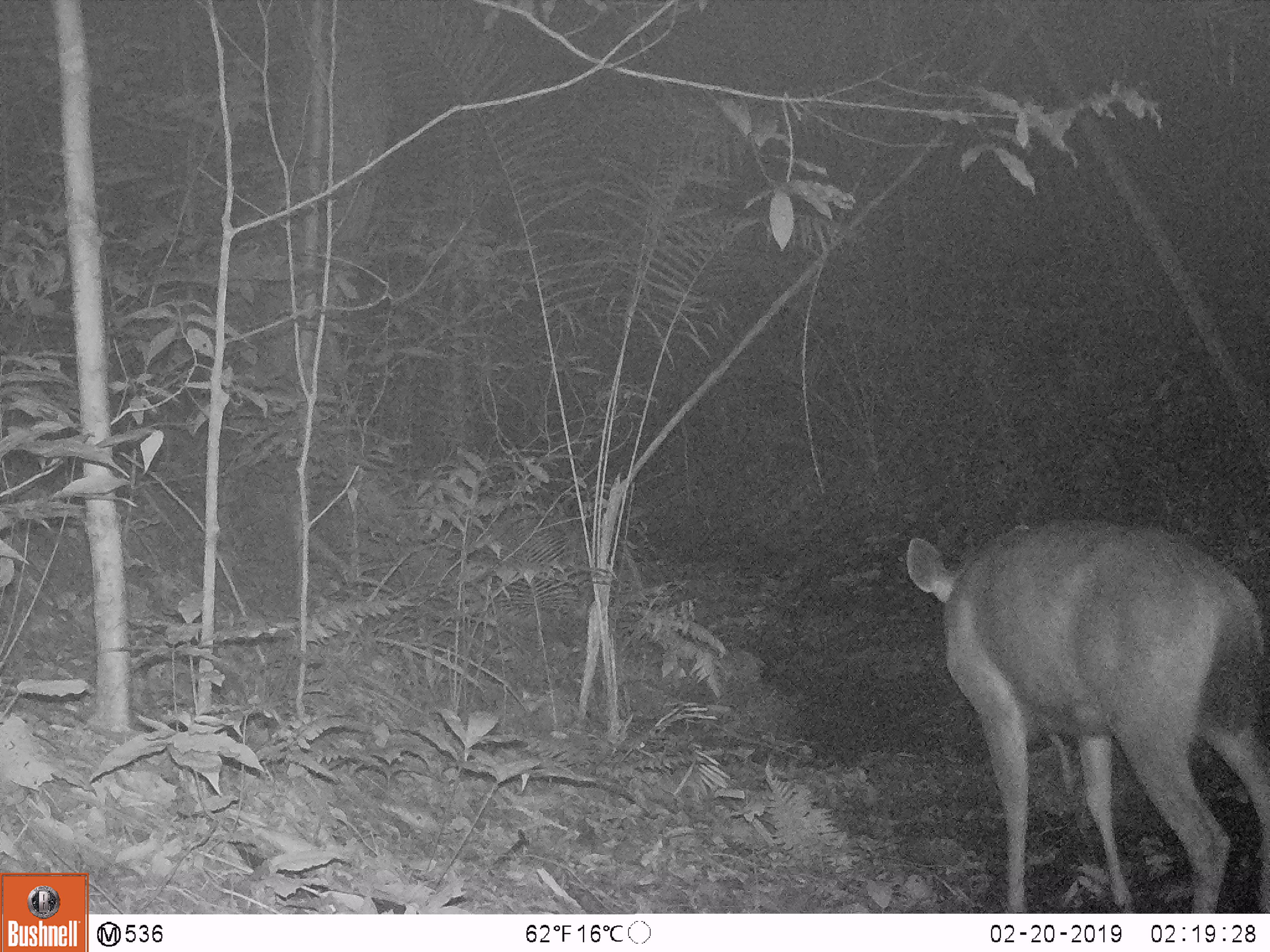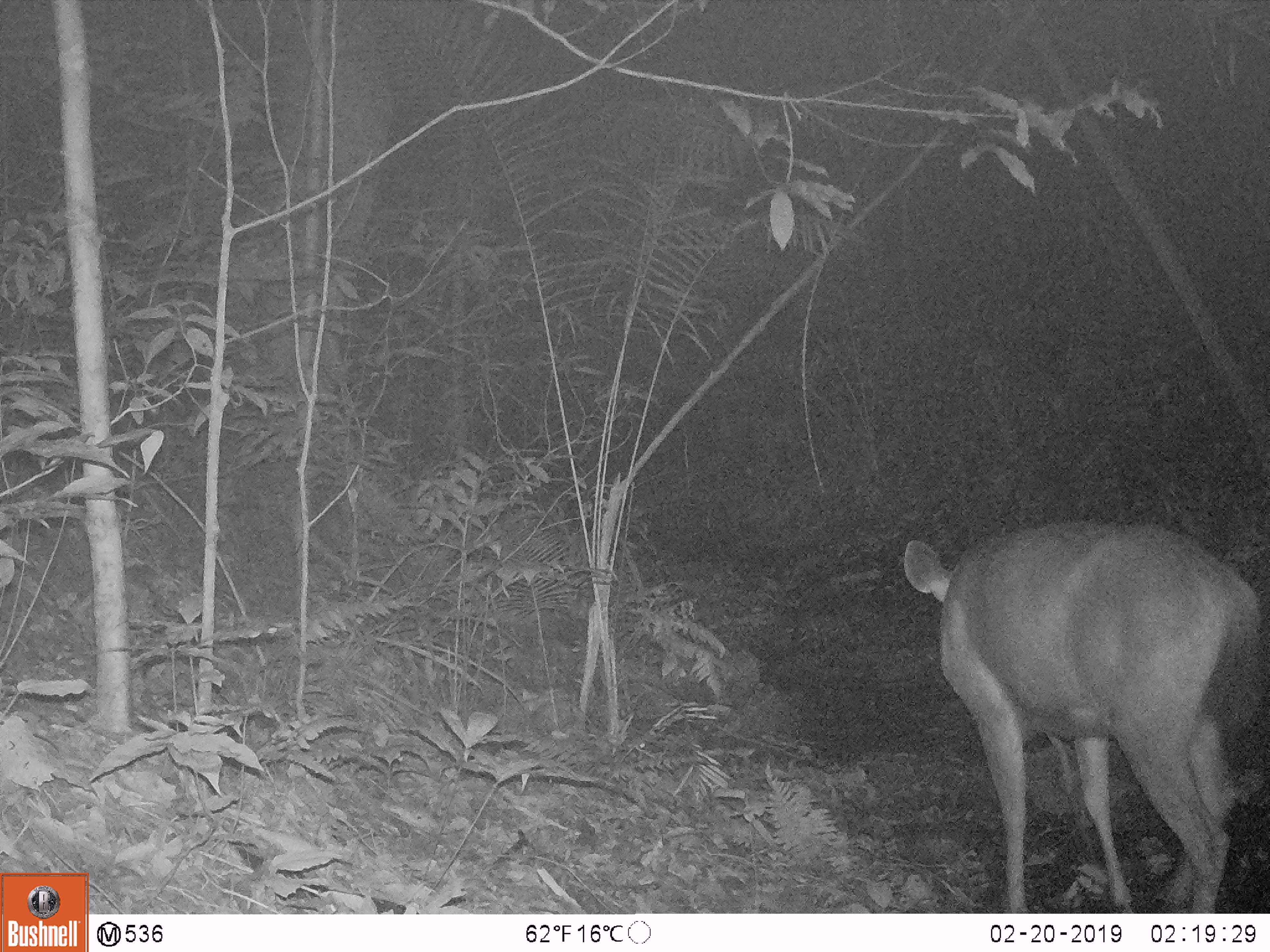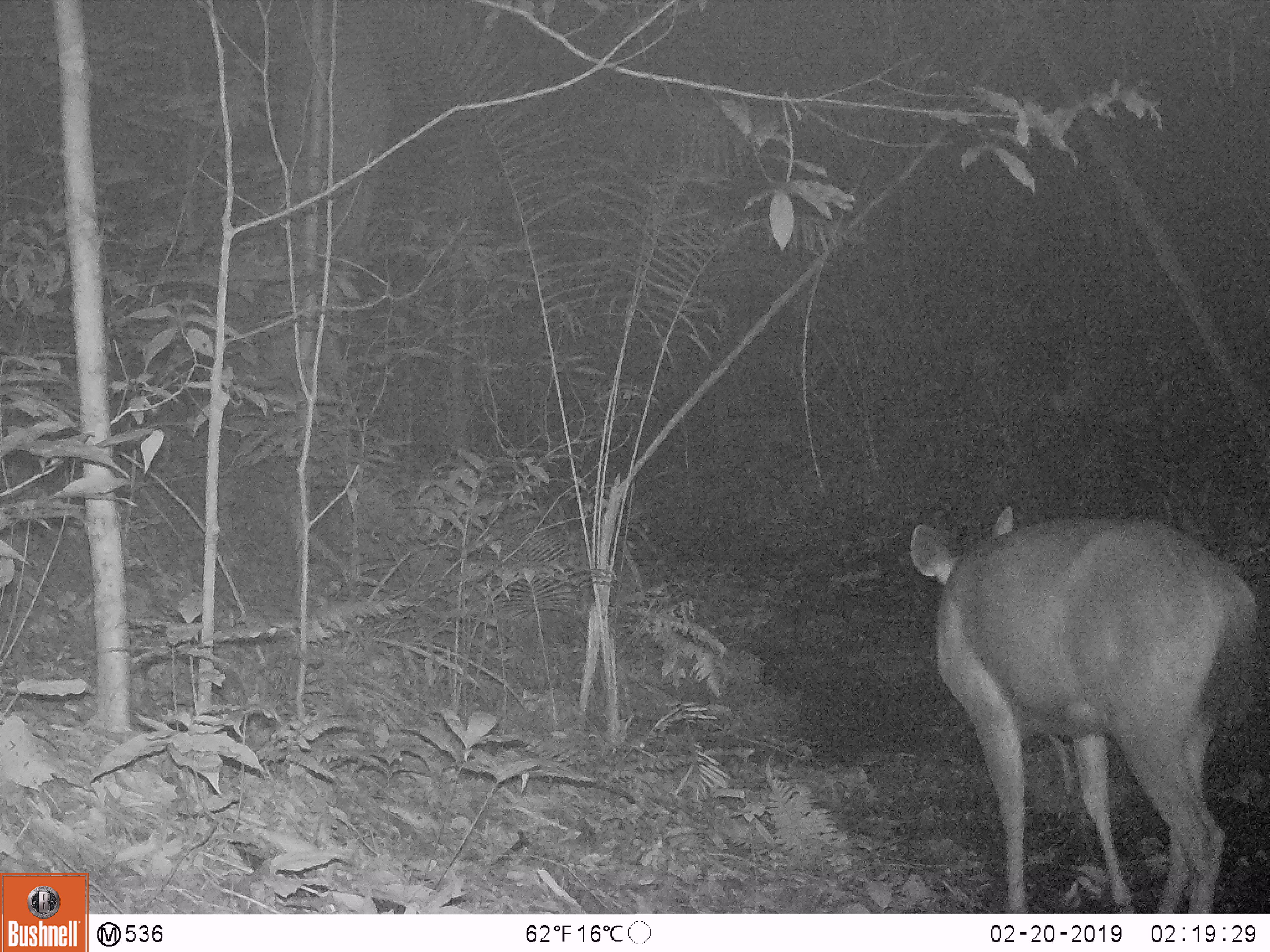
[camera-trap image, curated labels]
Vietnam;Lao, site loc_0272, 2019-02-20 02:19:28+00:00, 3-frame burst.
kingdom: Animalia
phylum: Chordata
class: Mammalia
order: Artiodactyla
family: Cervidae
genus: Rusa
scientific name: Rusa unicolor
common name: sambar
Sambar (Rusa unicolor). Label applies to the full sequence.